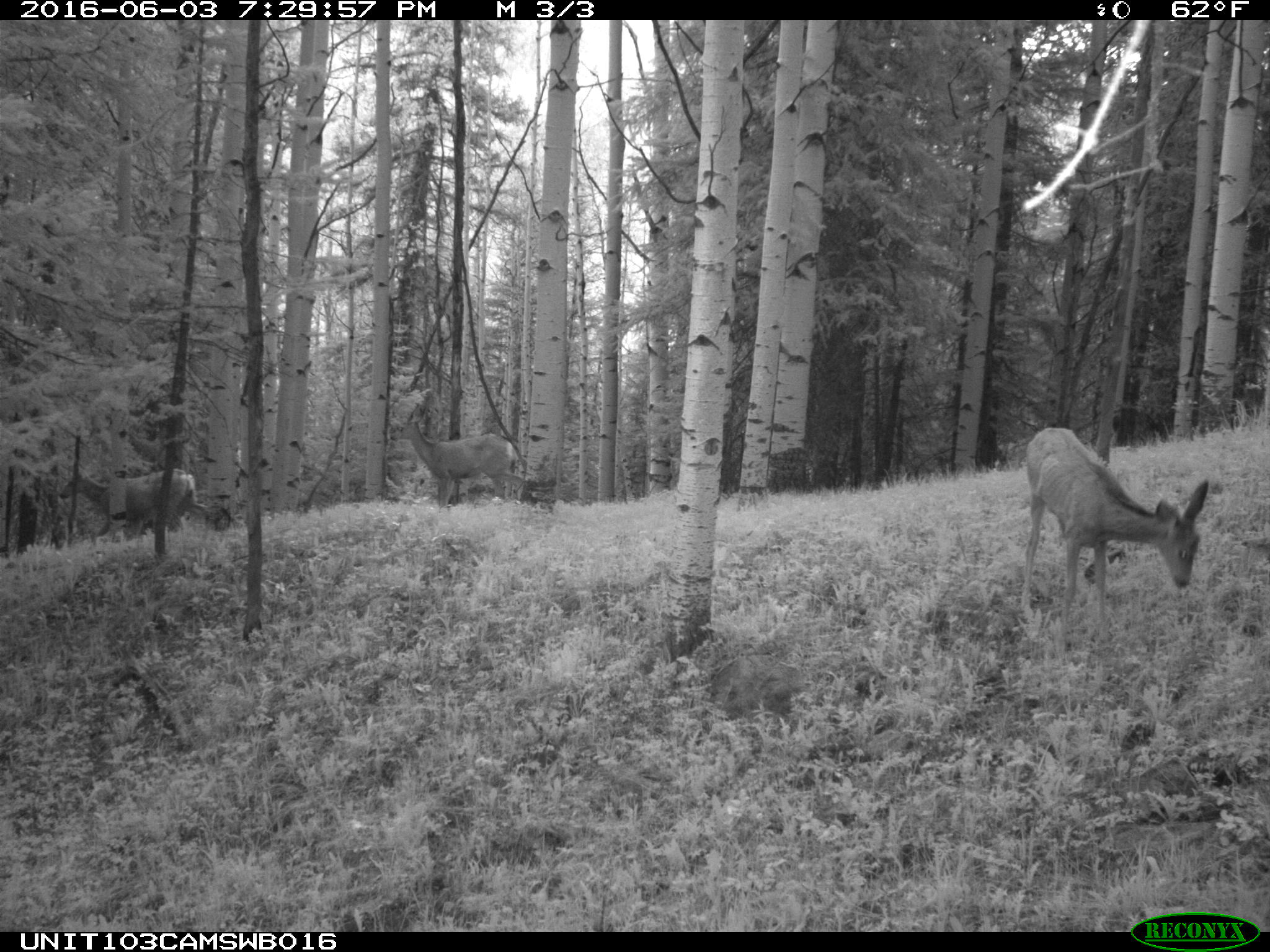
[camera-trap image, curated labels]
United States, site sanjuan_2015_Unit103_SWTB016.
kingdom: Animalia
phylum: Chordata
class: Mammalia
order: Artiodactyla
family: Cervidae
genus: Odocoileus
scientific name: Odocoileus hemionus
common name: mule deer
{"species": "Odocoileus hemionus (mule deer)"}